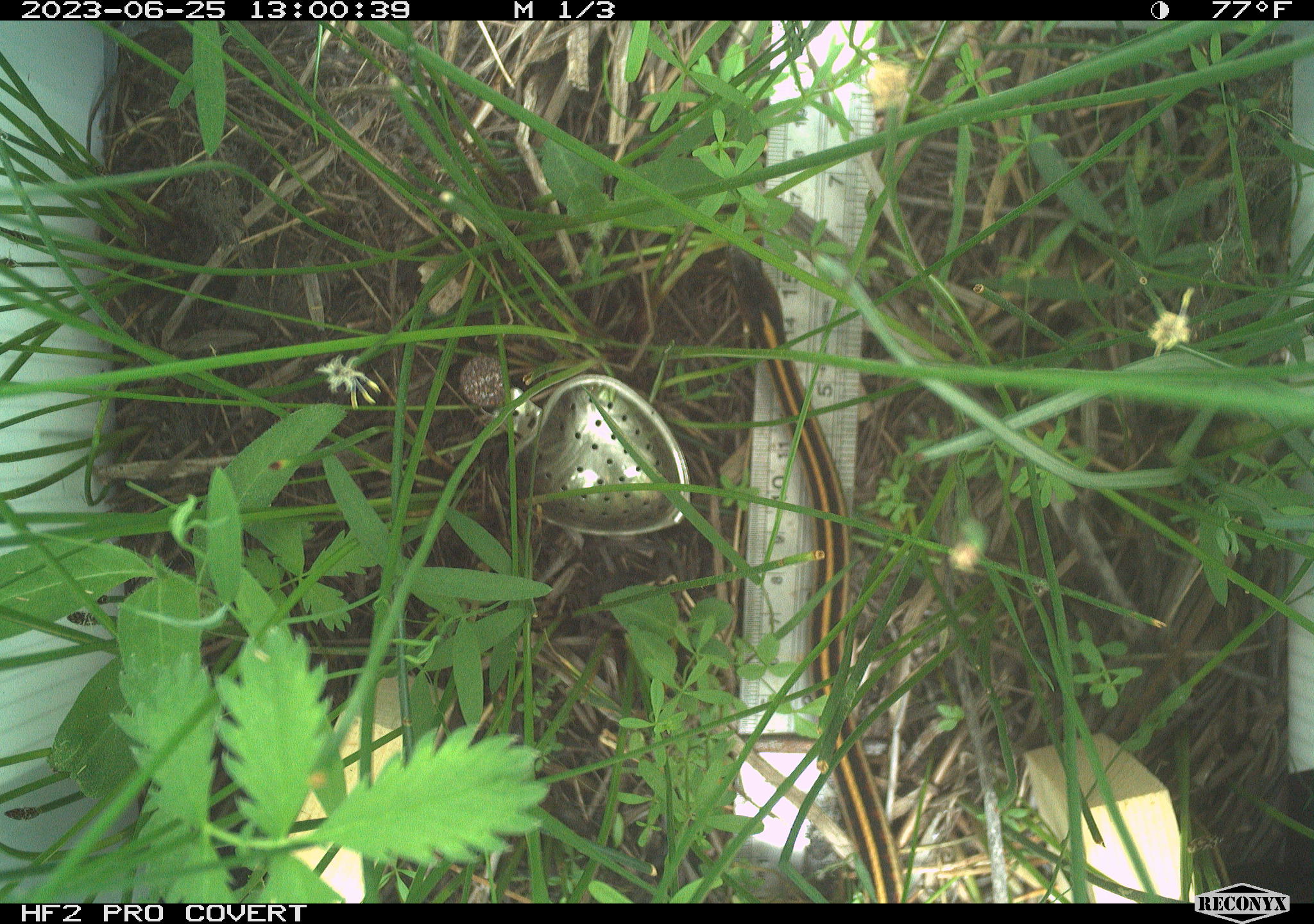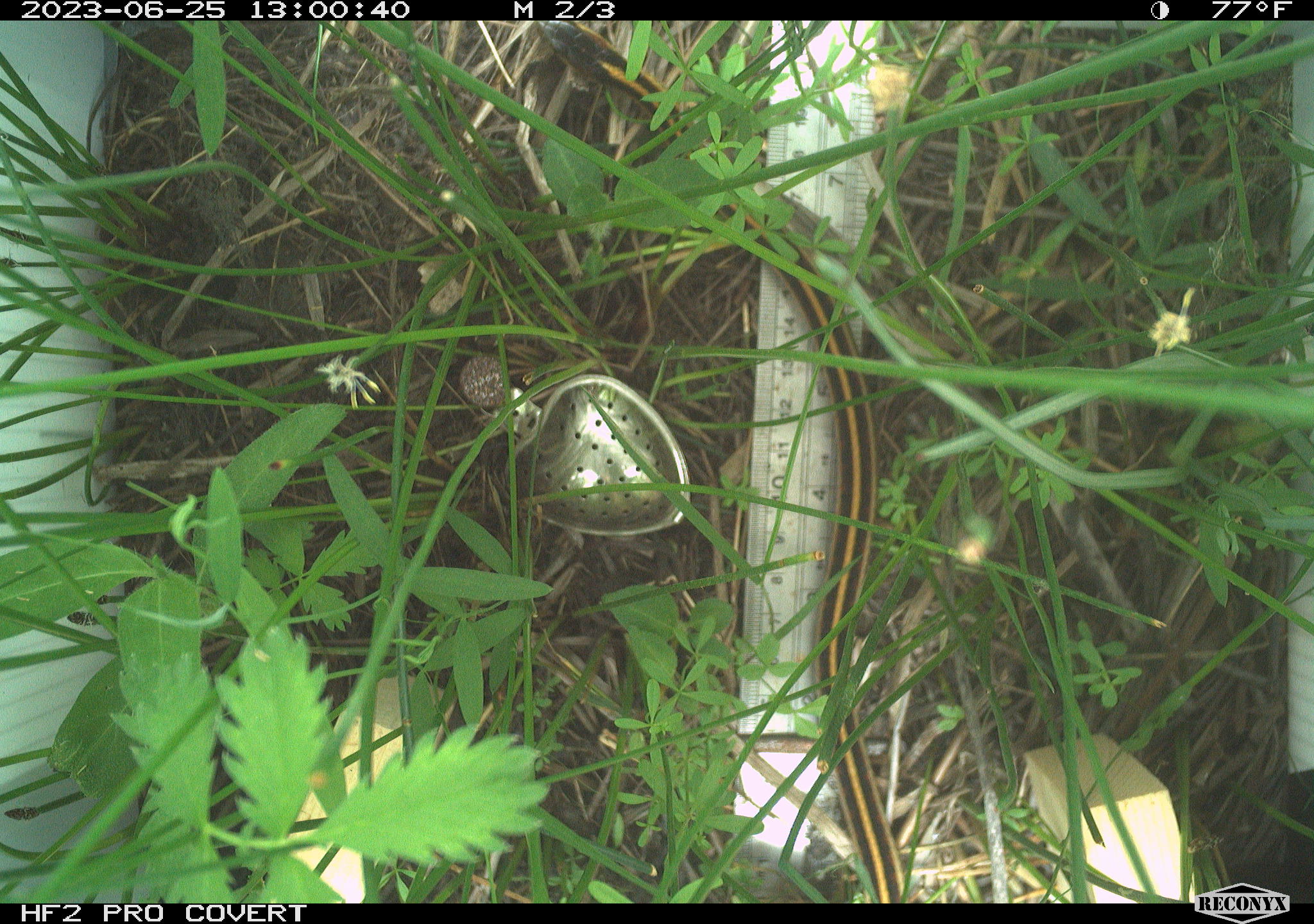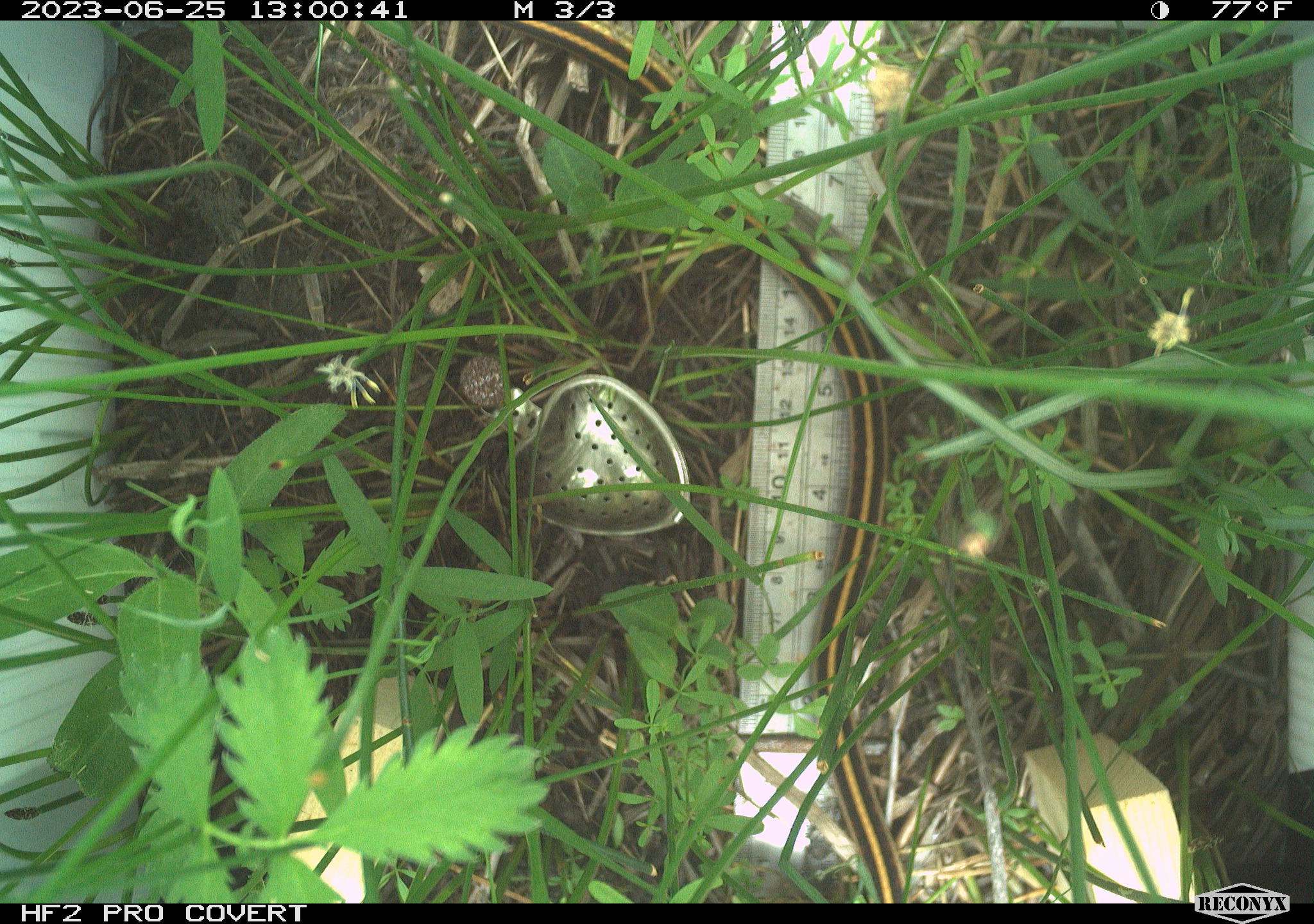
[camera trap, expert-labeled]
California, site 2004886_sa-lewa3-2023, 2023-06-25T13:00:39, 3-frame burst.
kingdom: Animalia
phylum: Chordata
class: Reptilia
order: Squamata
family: Colubridae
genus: Thamnophis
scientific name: Thamnophis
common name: american gartersnakes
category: thamnophis species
Thamnophis species (american gartersnakes) (Thamnophis).